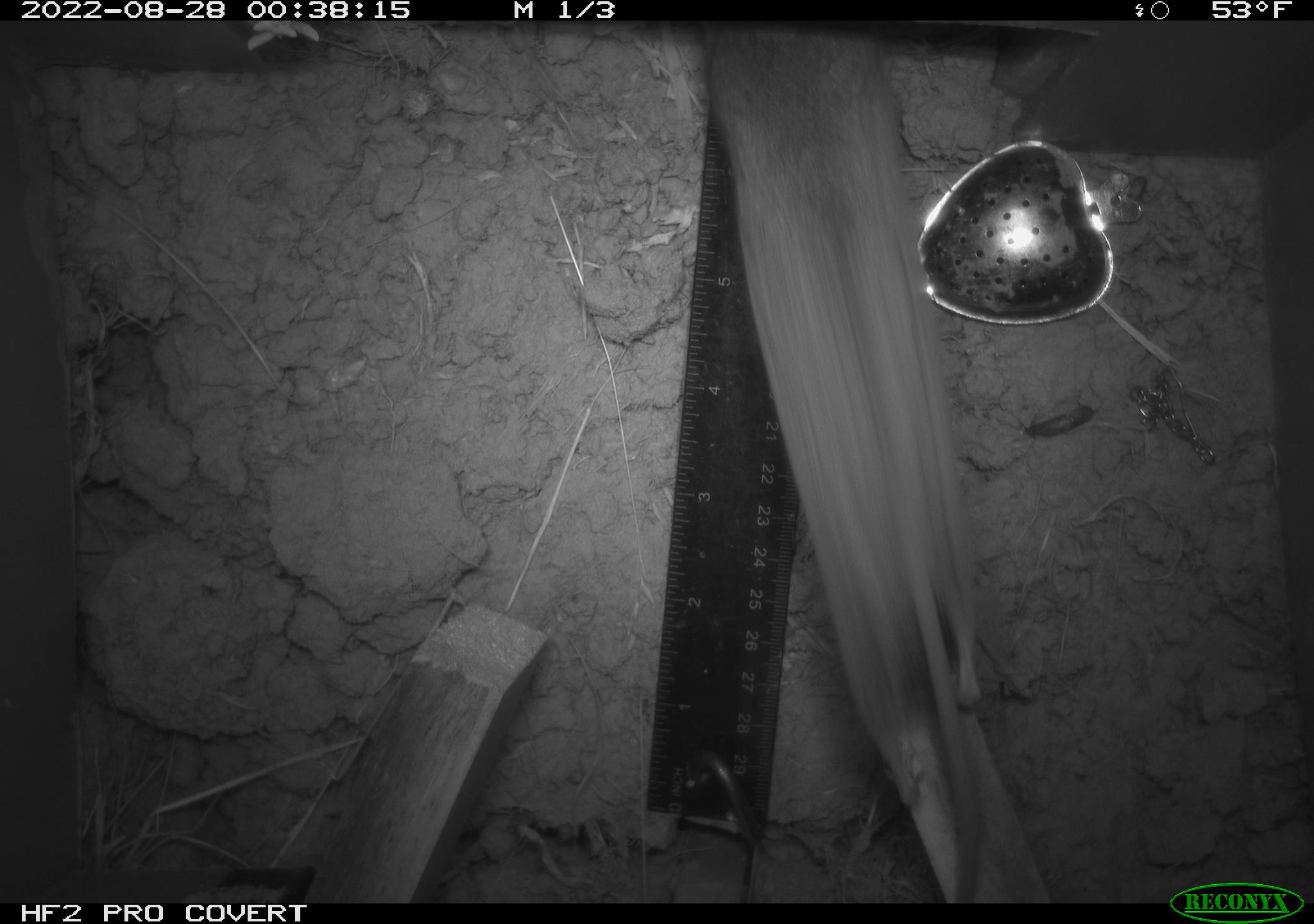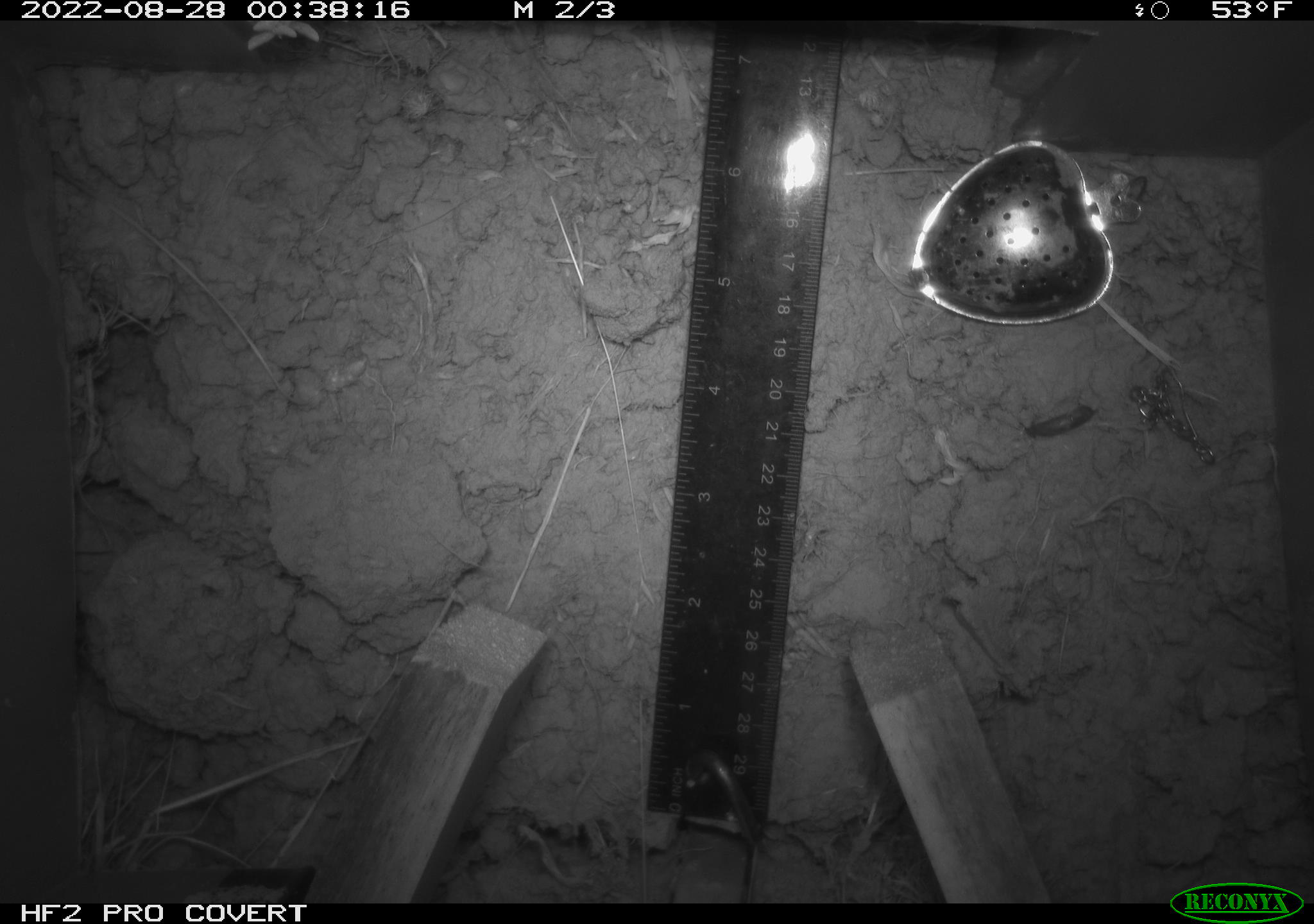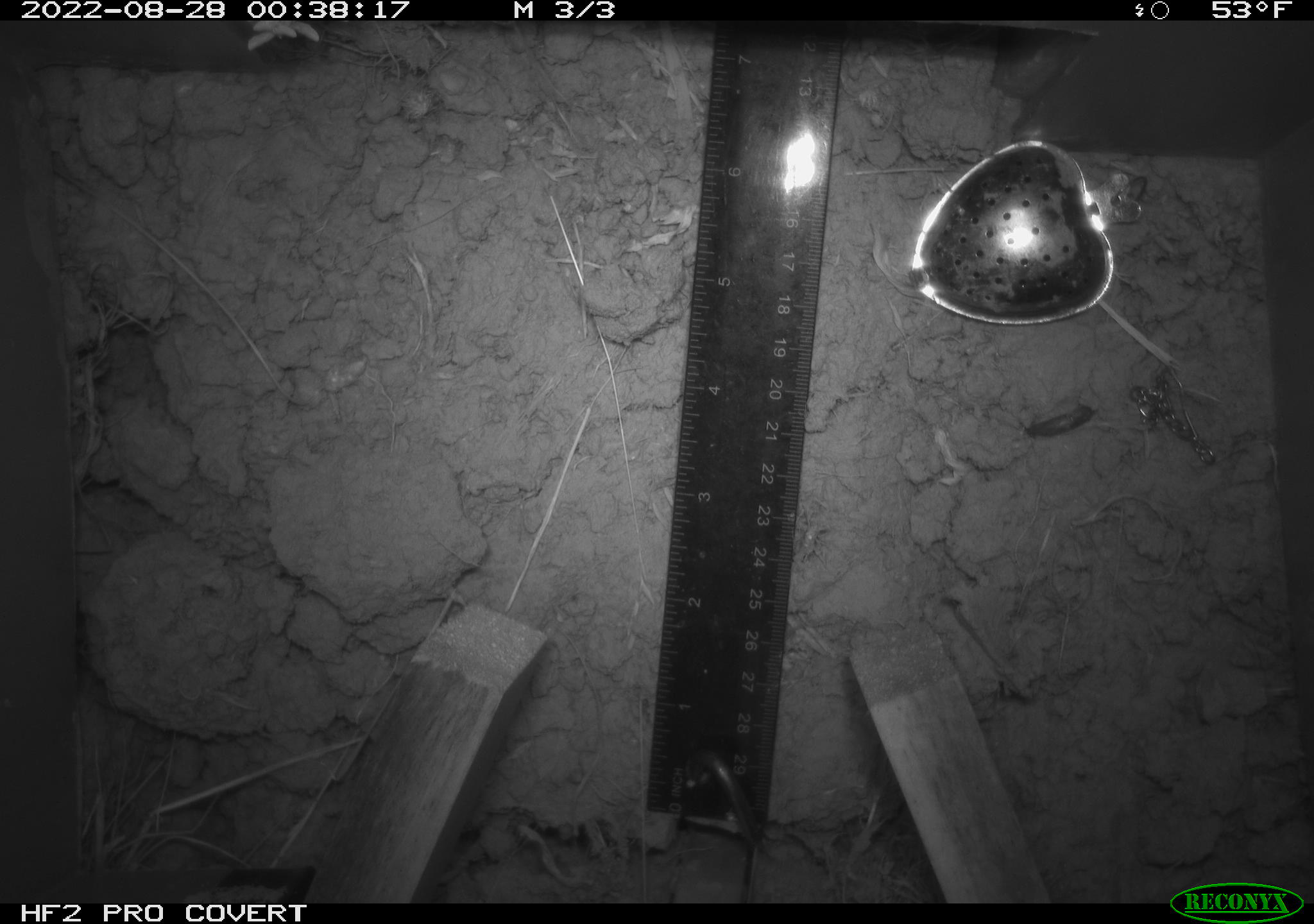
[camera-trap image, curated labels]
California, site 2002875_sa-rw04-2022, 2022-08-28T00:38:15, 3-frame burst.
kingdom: Animalia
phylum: Chordata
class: Mammalia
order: Rodentia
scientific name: Rodentia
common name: mouse species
Mouse species (Rodentia).